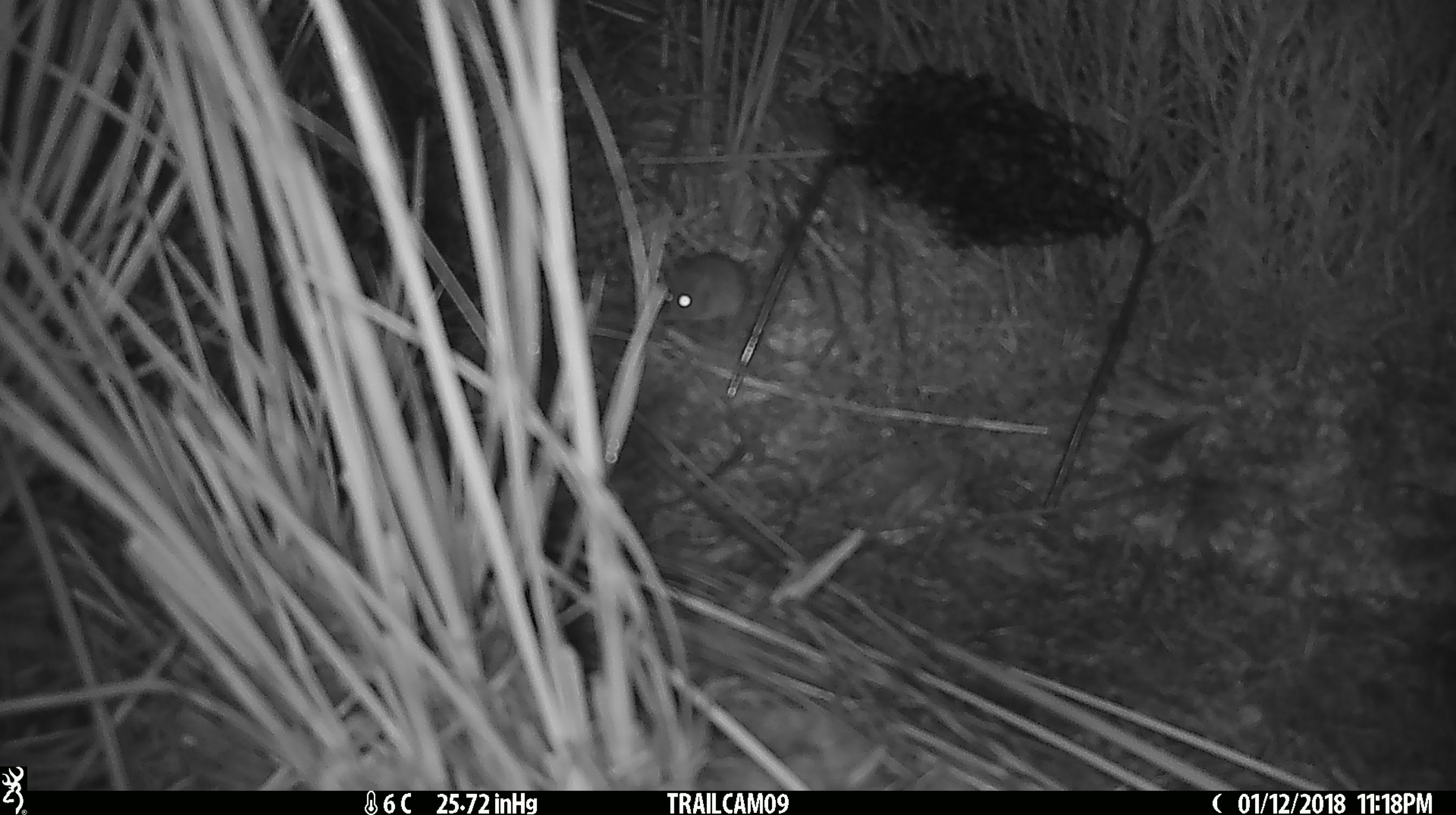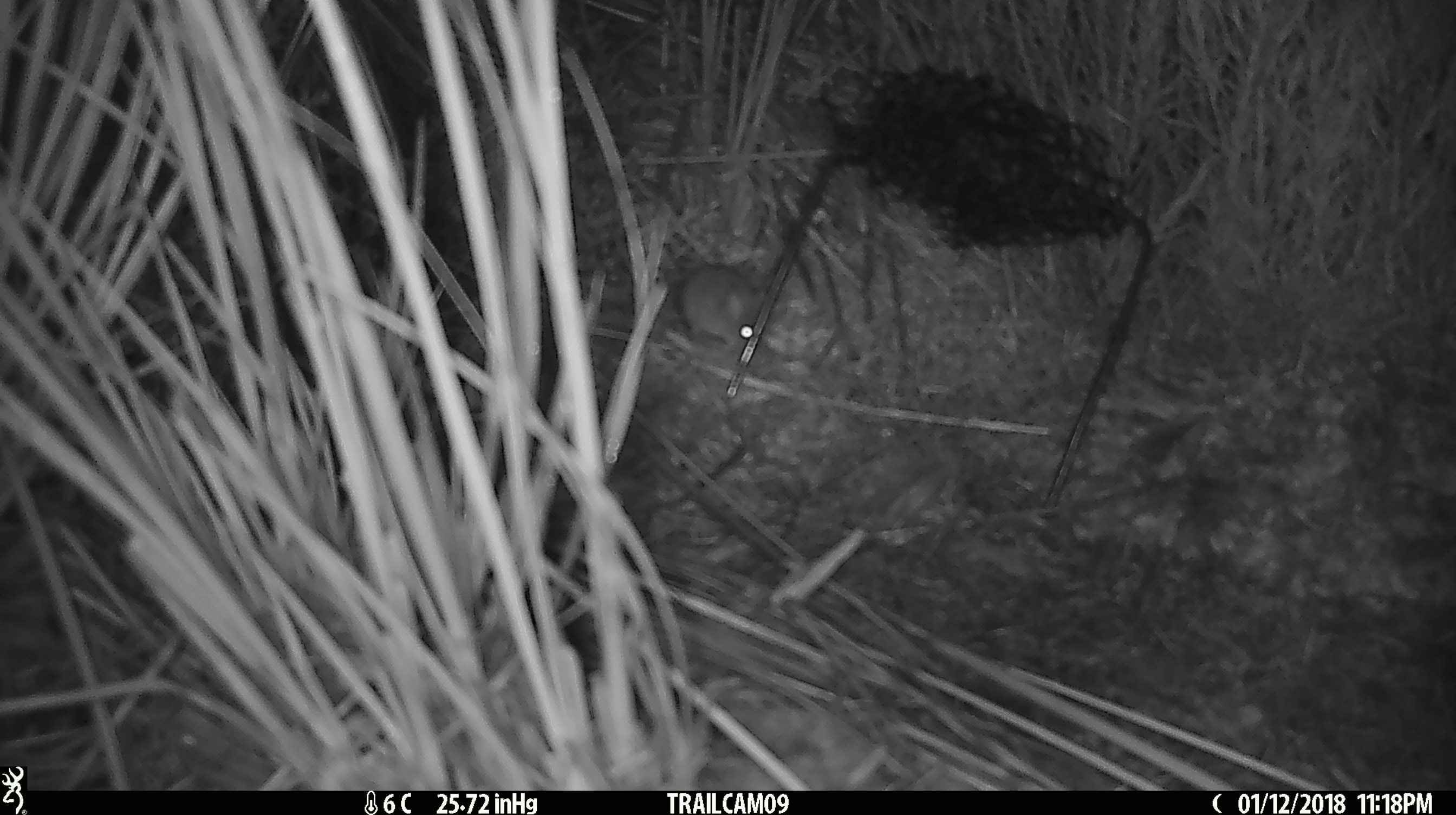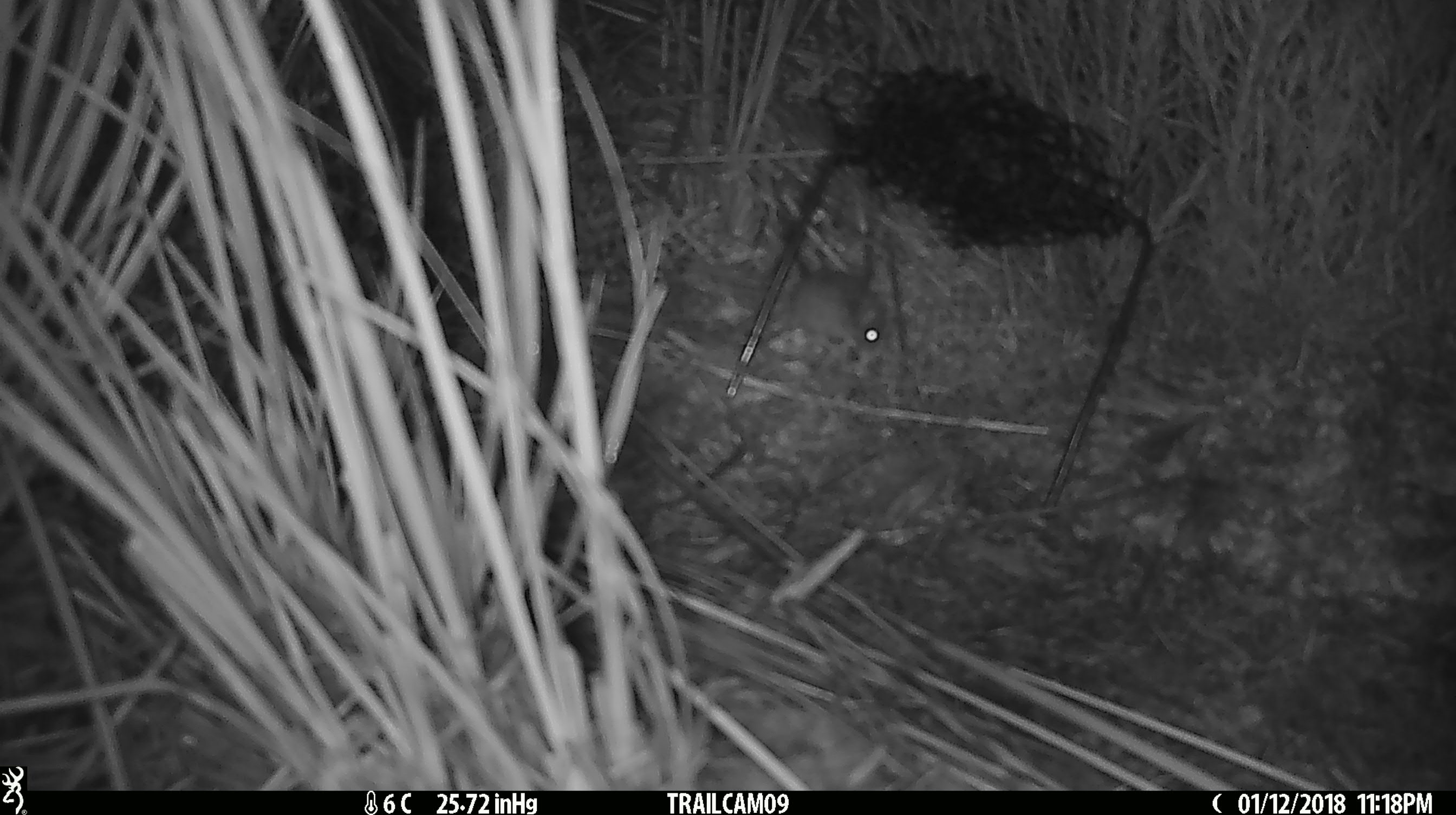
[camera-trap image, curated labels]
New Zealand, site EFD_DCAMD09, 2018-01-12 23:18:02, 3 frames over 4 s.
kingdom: Animalia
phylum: Chordata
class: Mammalia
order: Rodentia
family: Muridae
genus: Mus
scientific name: Mus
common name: mouse